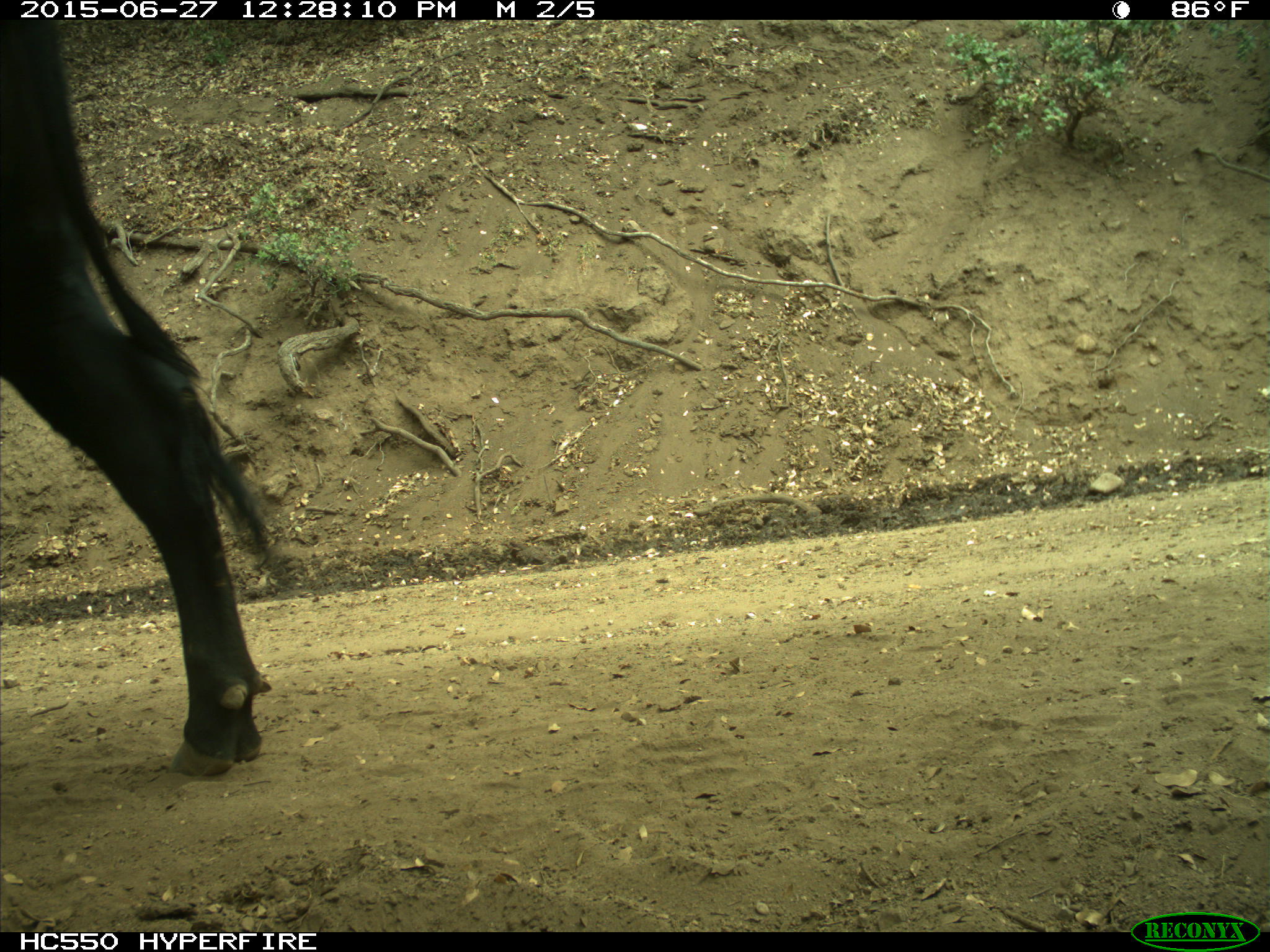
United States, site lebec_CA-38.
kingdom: Animalia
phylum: Chordata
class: Mammalia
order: Artiodactyla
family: Bovidae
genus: Bos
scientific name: Bos taurus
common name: domestic cow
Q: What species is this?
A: Bos taurus (domestic cow).